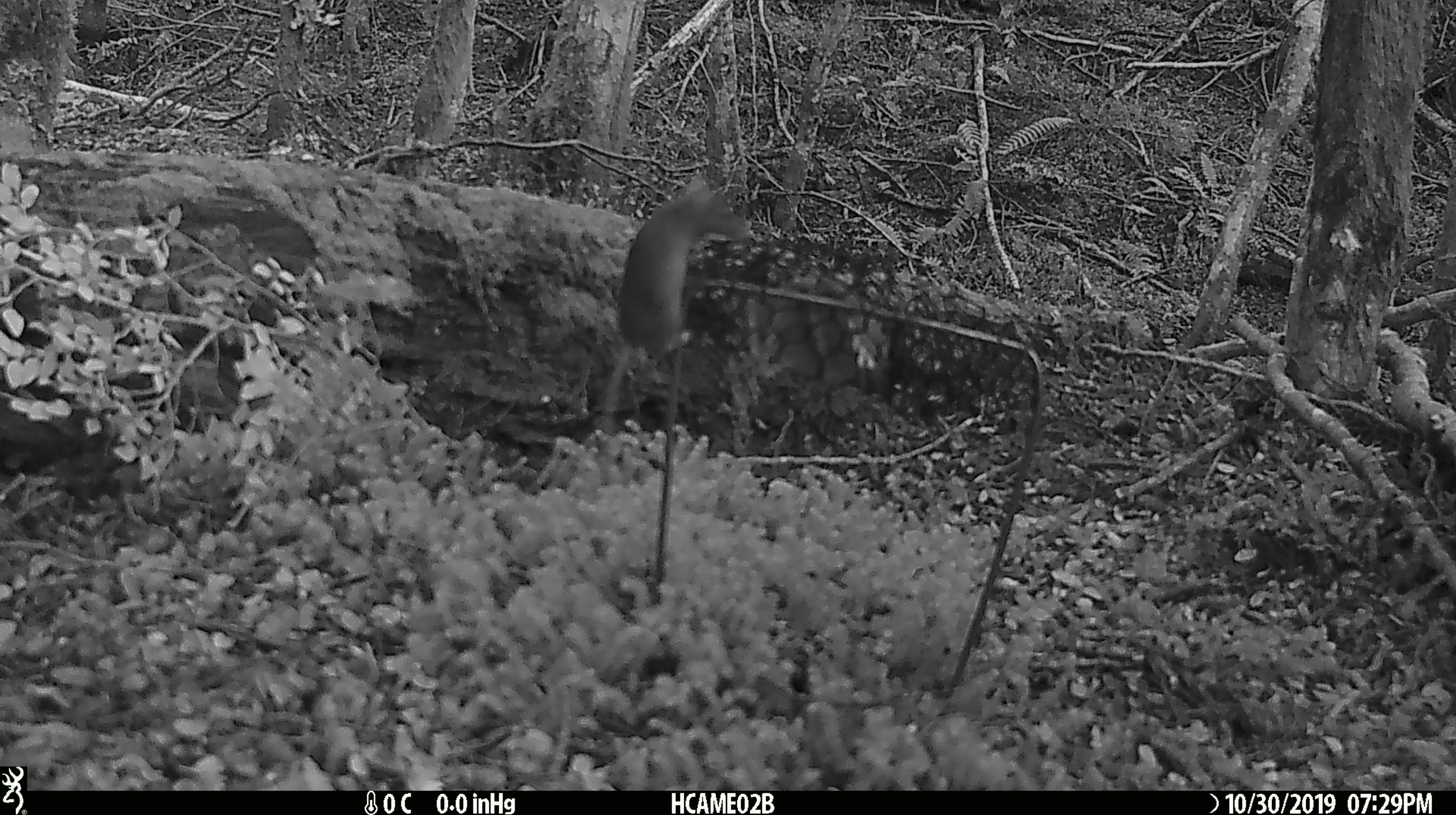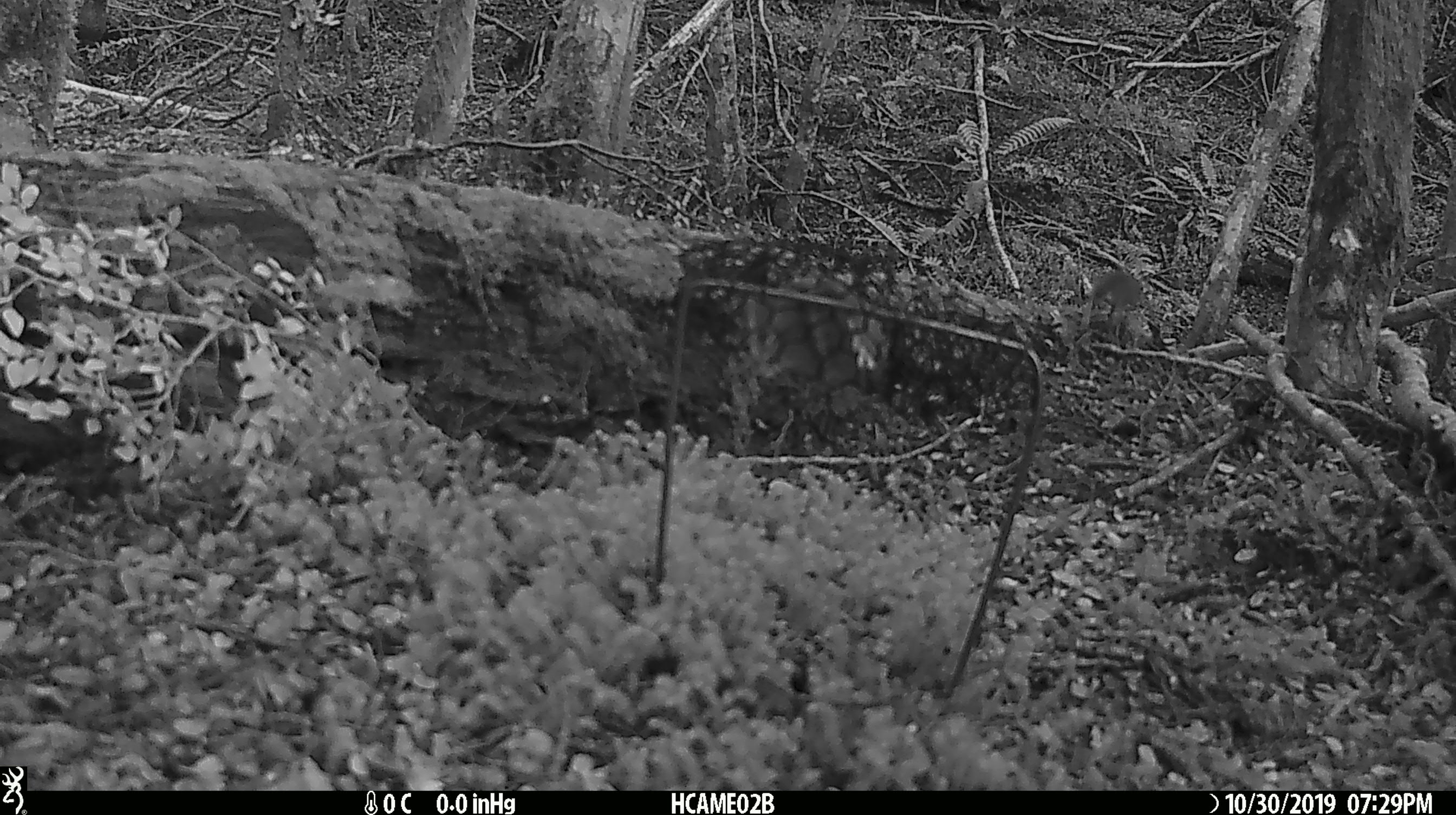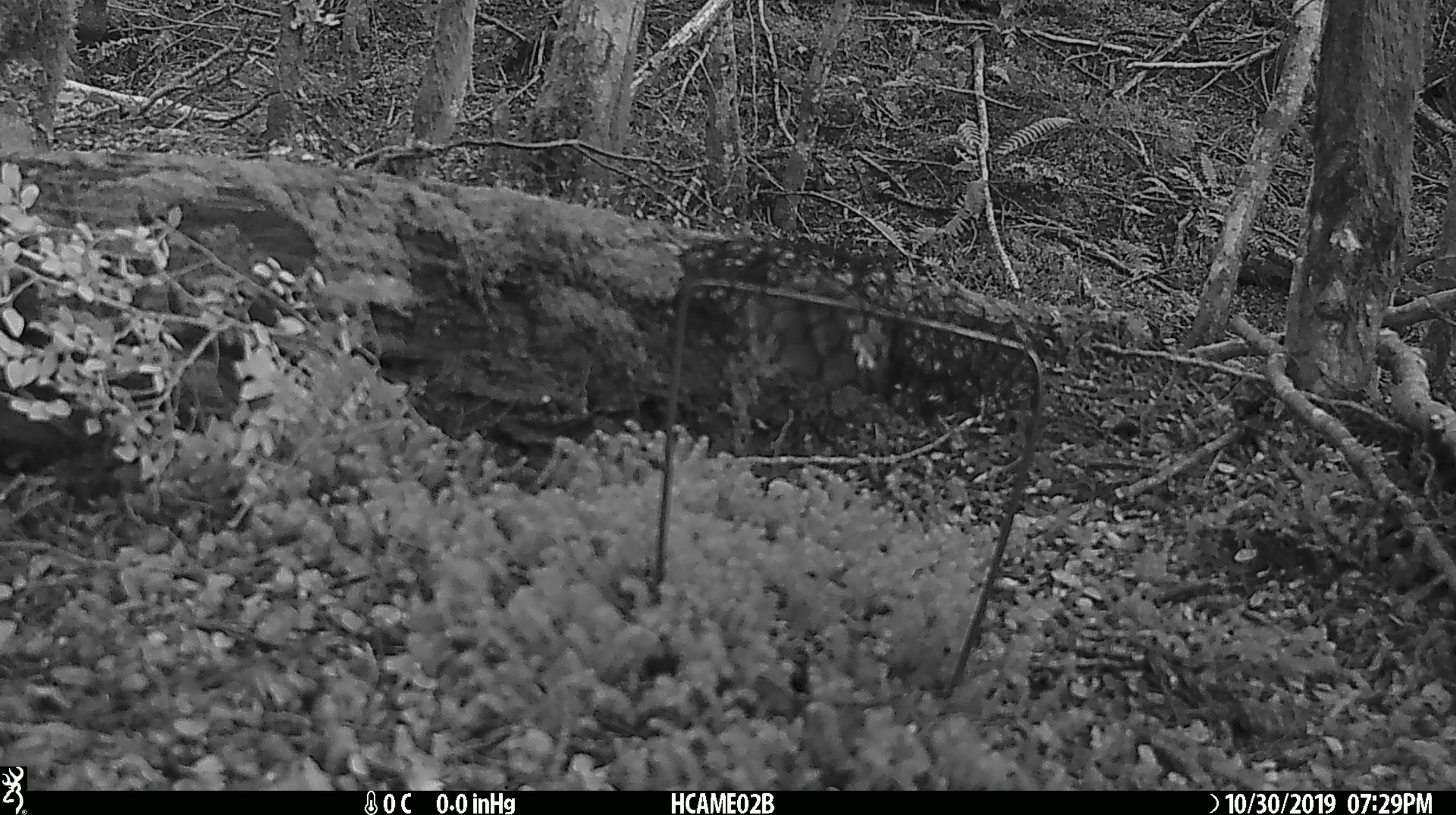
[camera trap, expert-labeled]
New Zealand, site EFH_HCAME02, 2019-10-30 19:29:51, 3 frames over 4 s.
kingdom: Animalia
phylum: Chordata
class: Mammalia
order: Rodentia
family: Muridae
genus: Mus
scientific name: Mus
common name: mouse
Mouse (Mus).